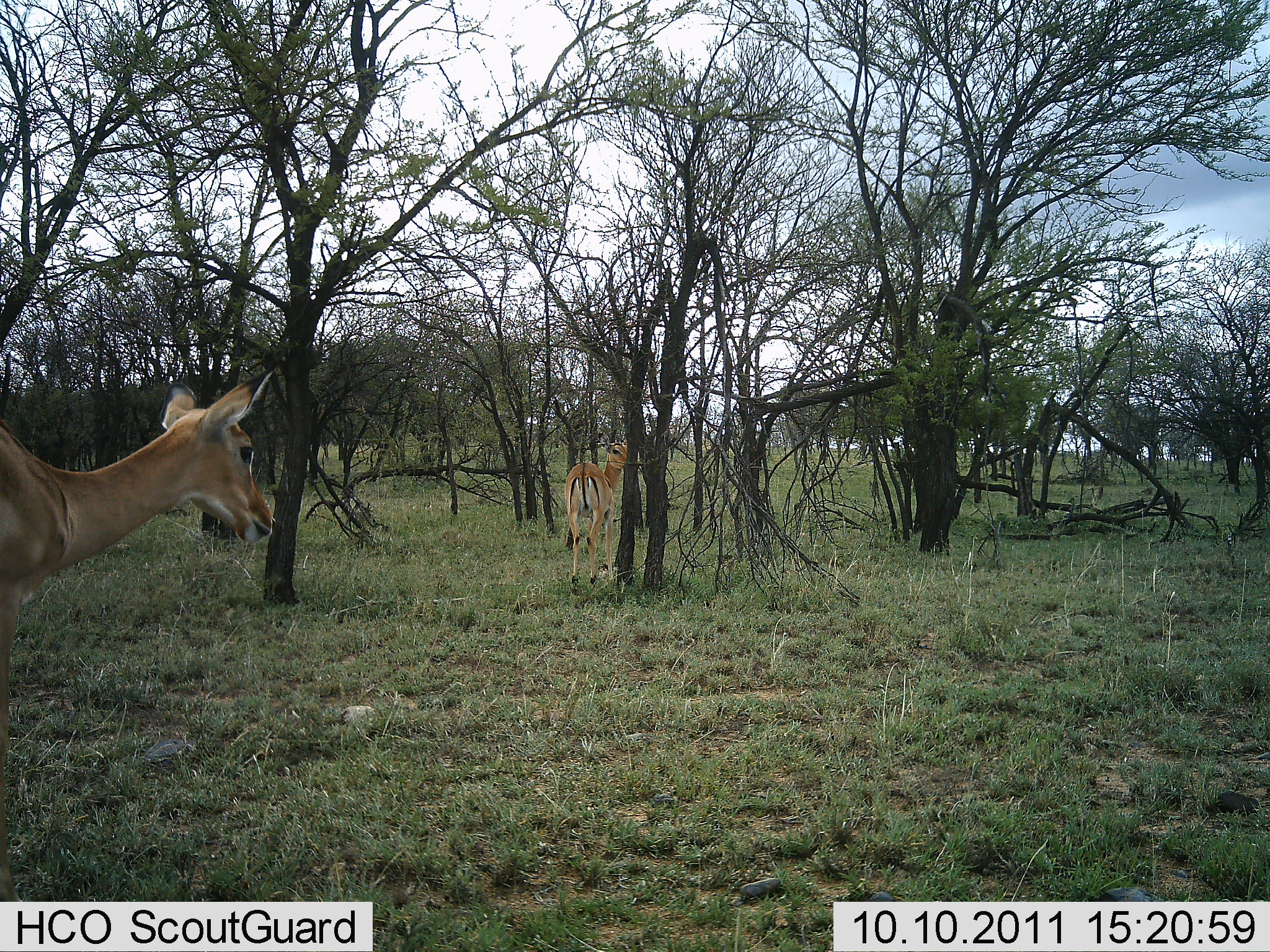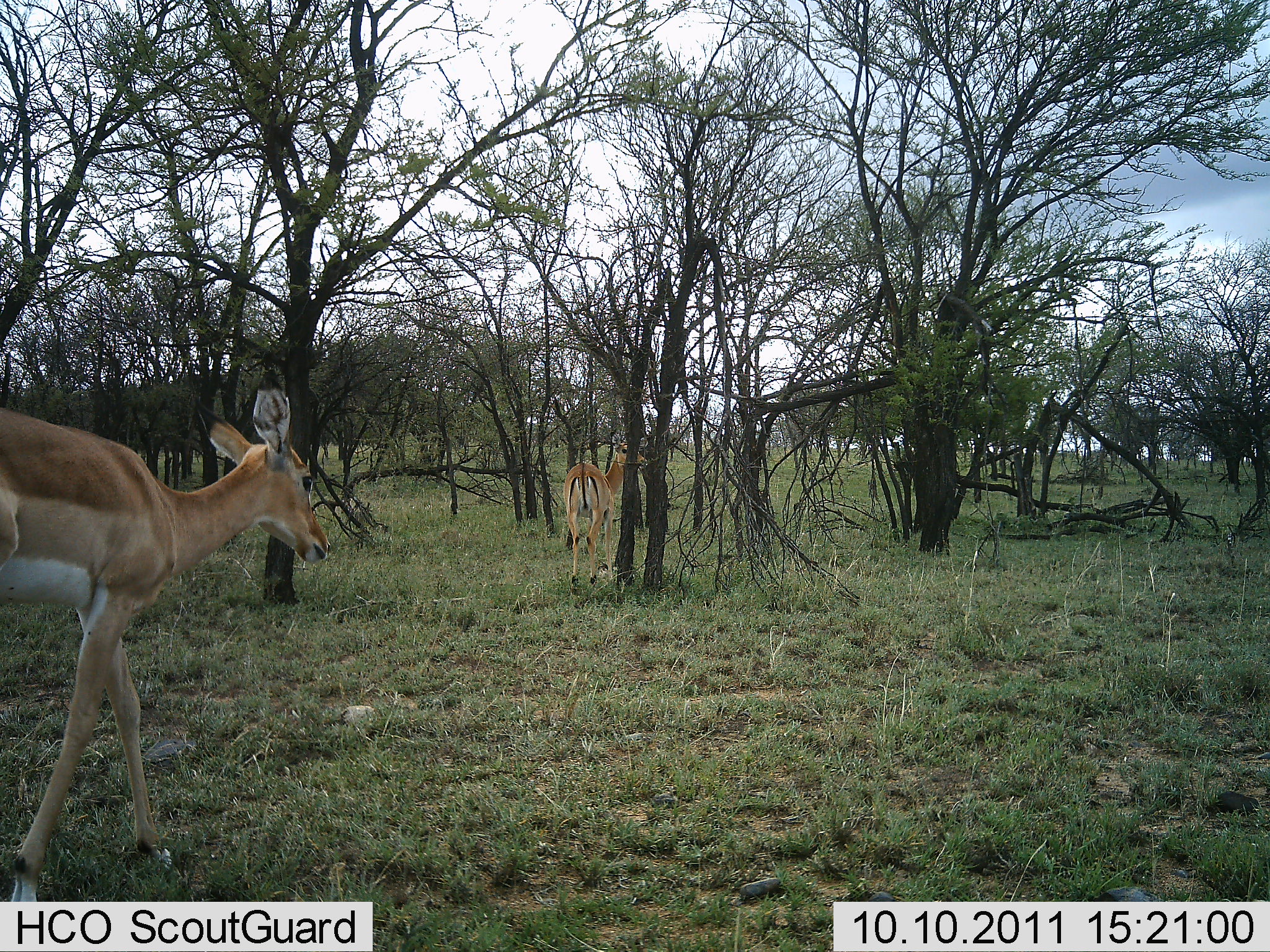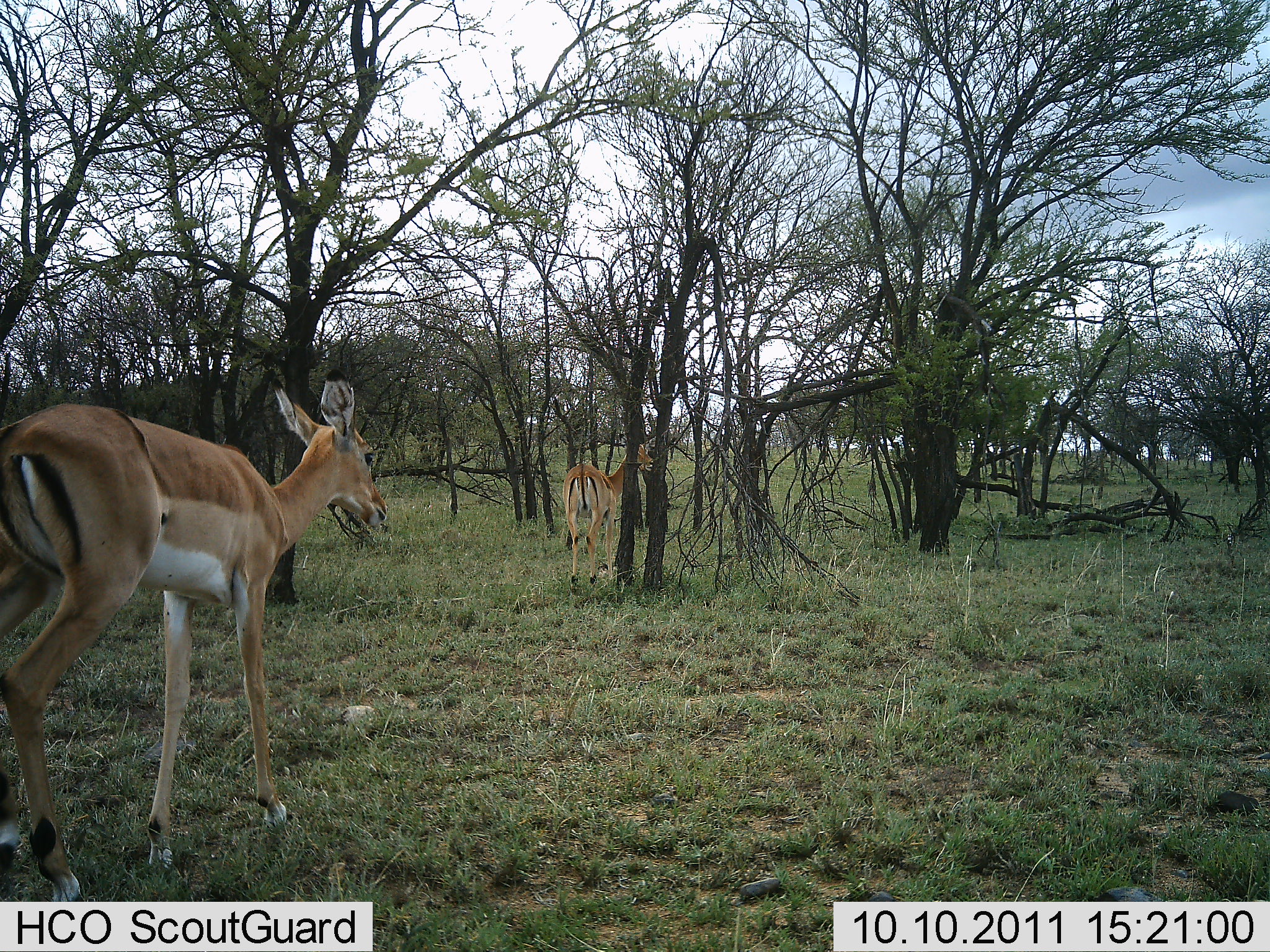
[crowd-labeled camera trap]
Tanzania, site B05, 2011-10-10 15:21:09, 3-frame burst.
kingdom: Animalia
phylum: Chordata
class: Mammalia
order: Artiodactyla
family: Bovidae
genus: Nanger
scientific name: Nanger granti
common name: grant's gazelle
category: gazellegrants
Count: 2.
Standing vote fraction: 46%.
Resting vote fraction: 0%.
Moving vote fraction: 92%.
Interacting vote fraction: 0%.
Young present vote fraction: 0%.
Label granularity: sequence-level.